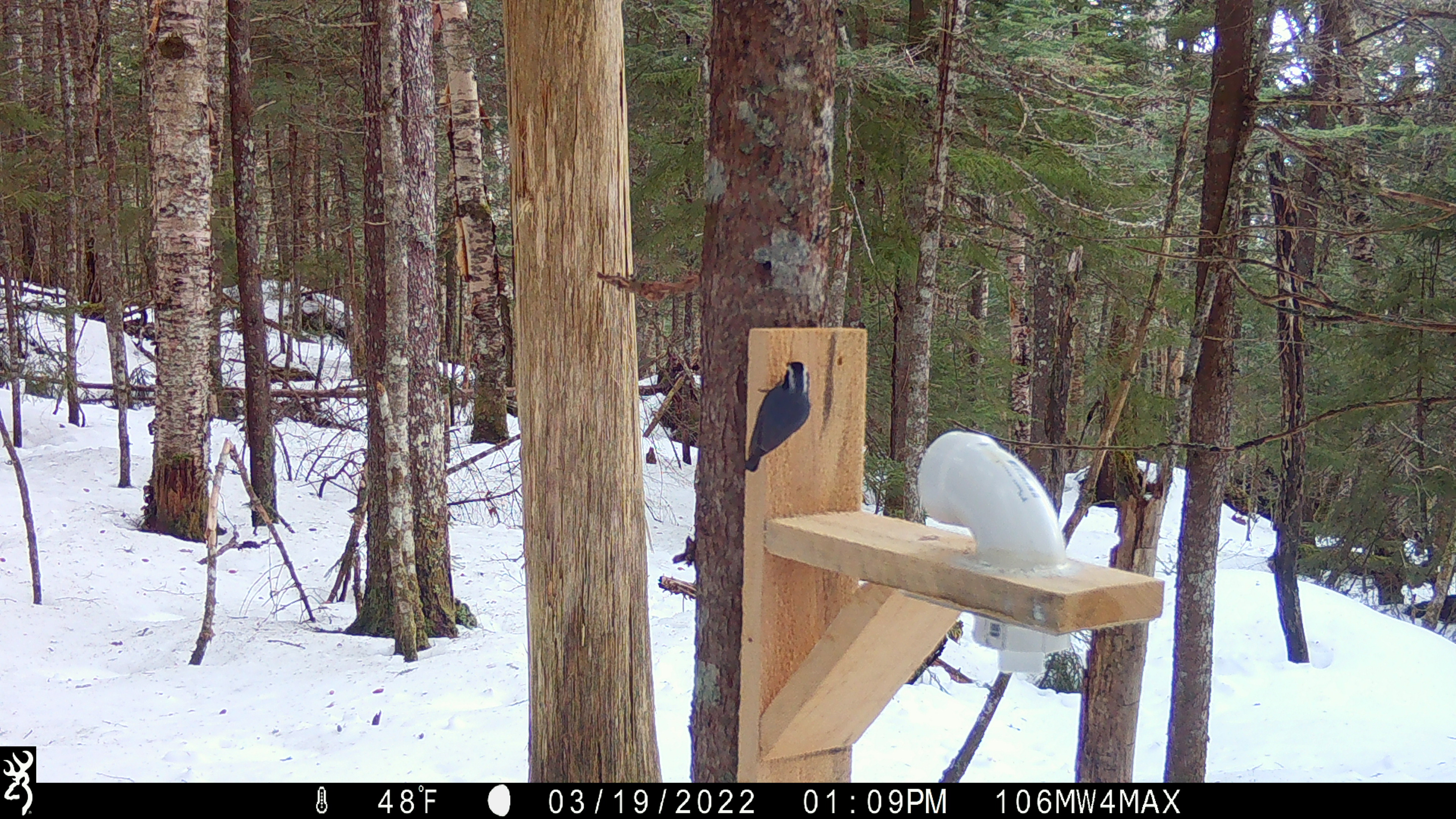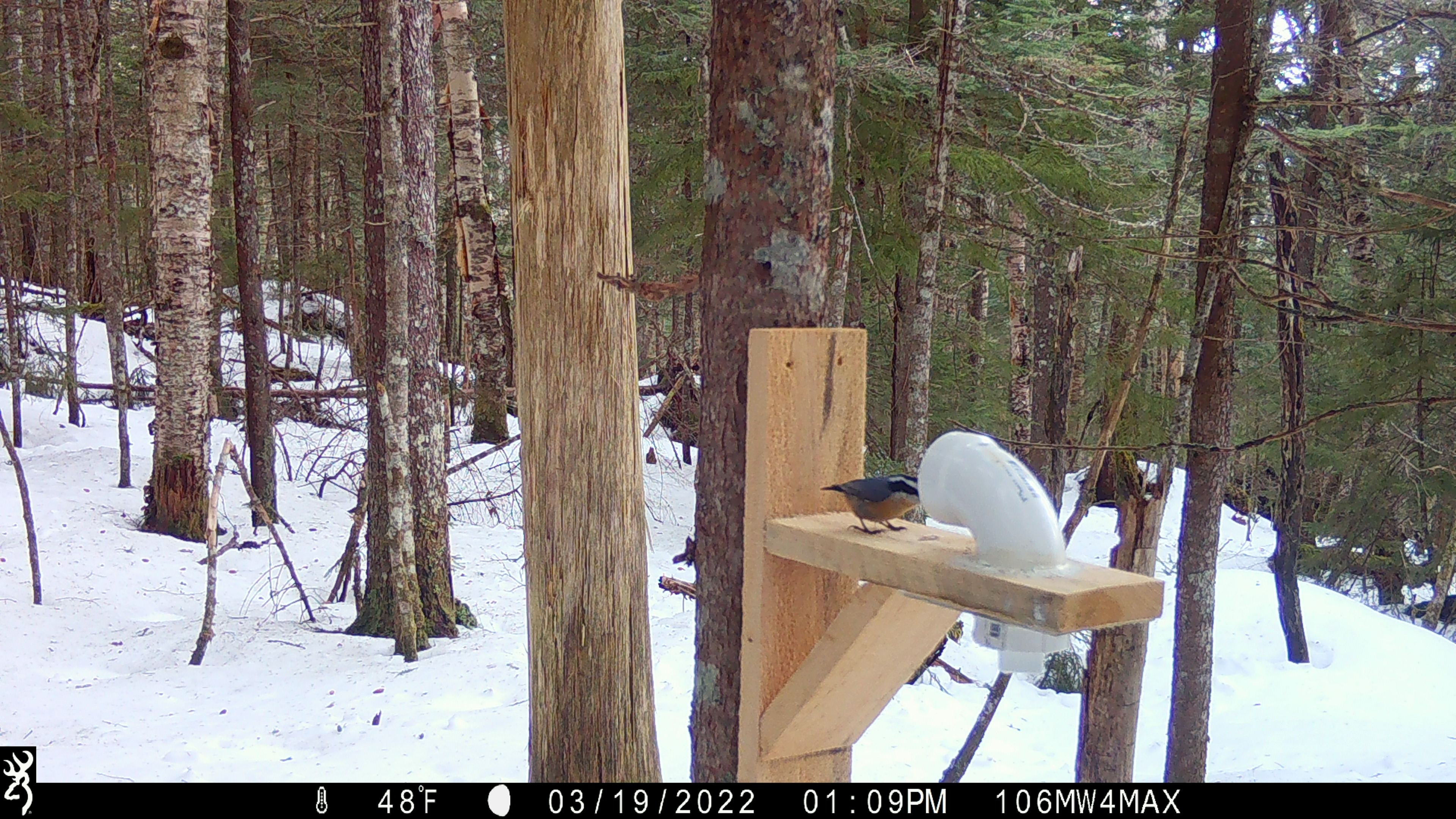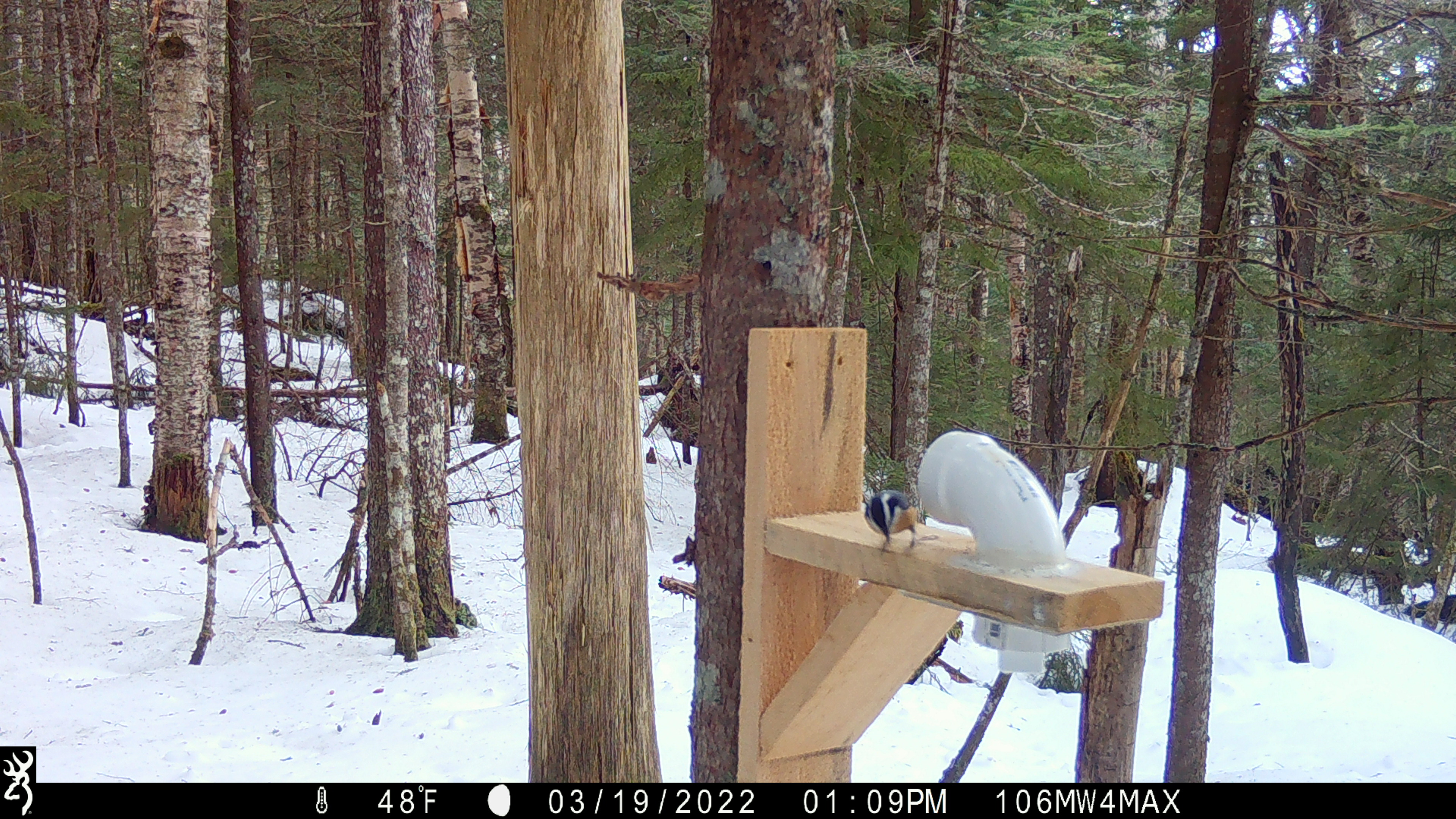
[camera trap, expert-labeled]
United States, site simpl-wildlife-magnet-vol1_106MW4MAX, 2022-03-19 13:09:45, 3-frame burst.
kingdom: Animalia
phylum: Chordata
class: Aves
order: Passeriformes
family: Sittidae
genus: Sitta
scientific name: Sitta canadensis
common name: red-breasted nuthatch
Red-breasted nuthatch (Sitta canadensis).